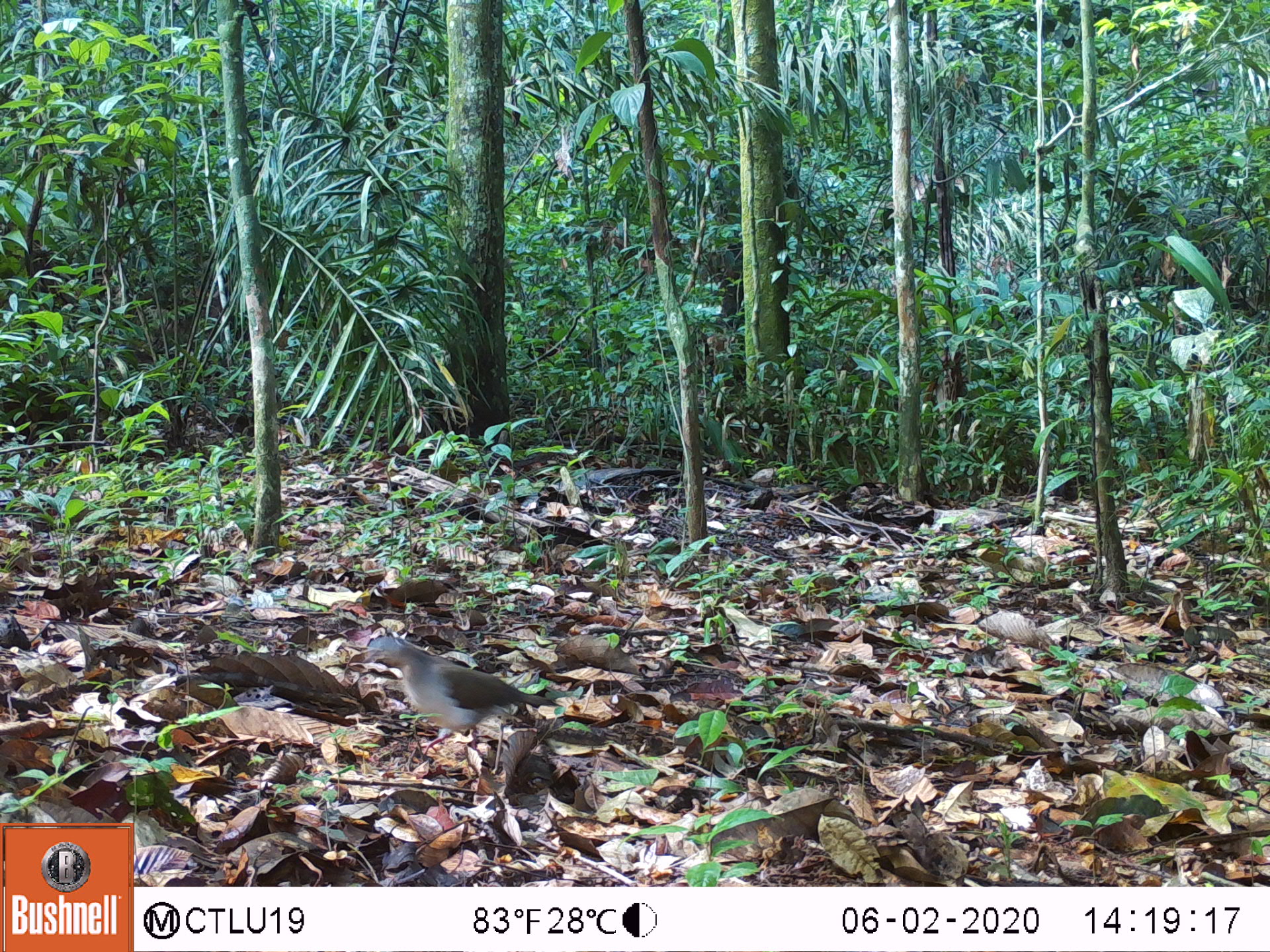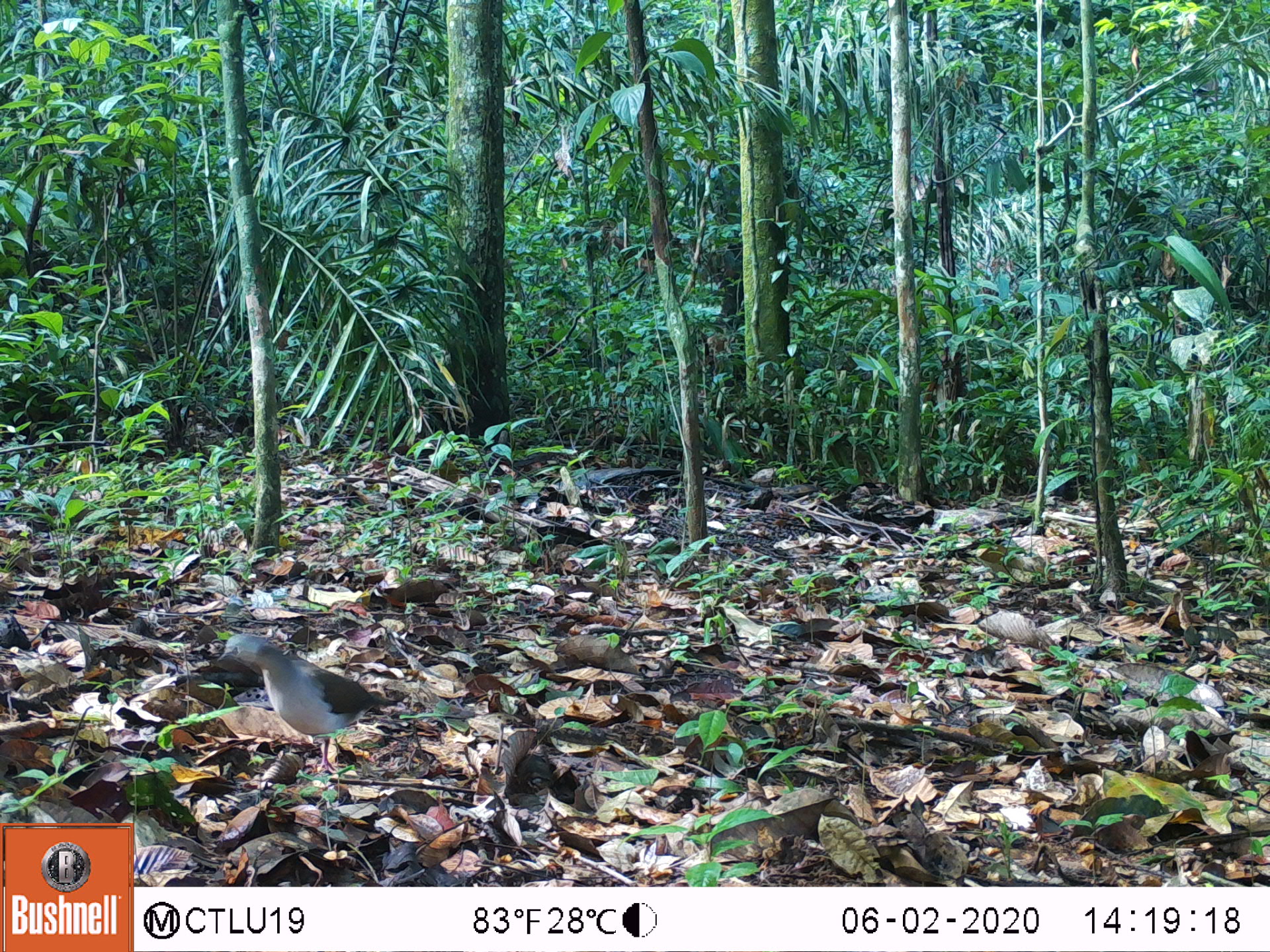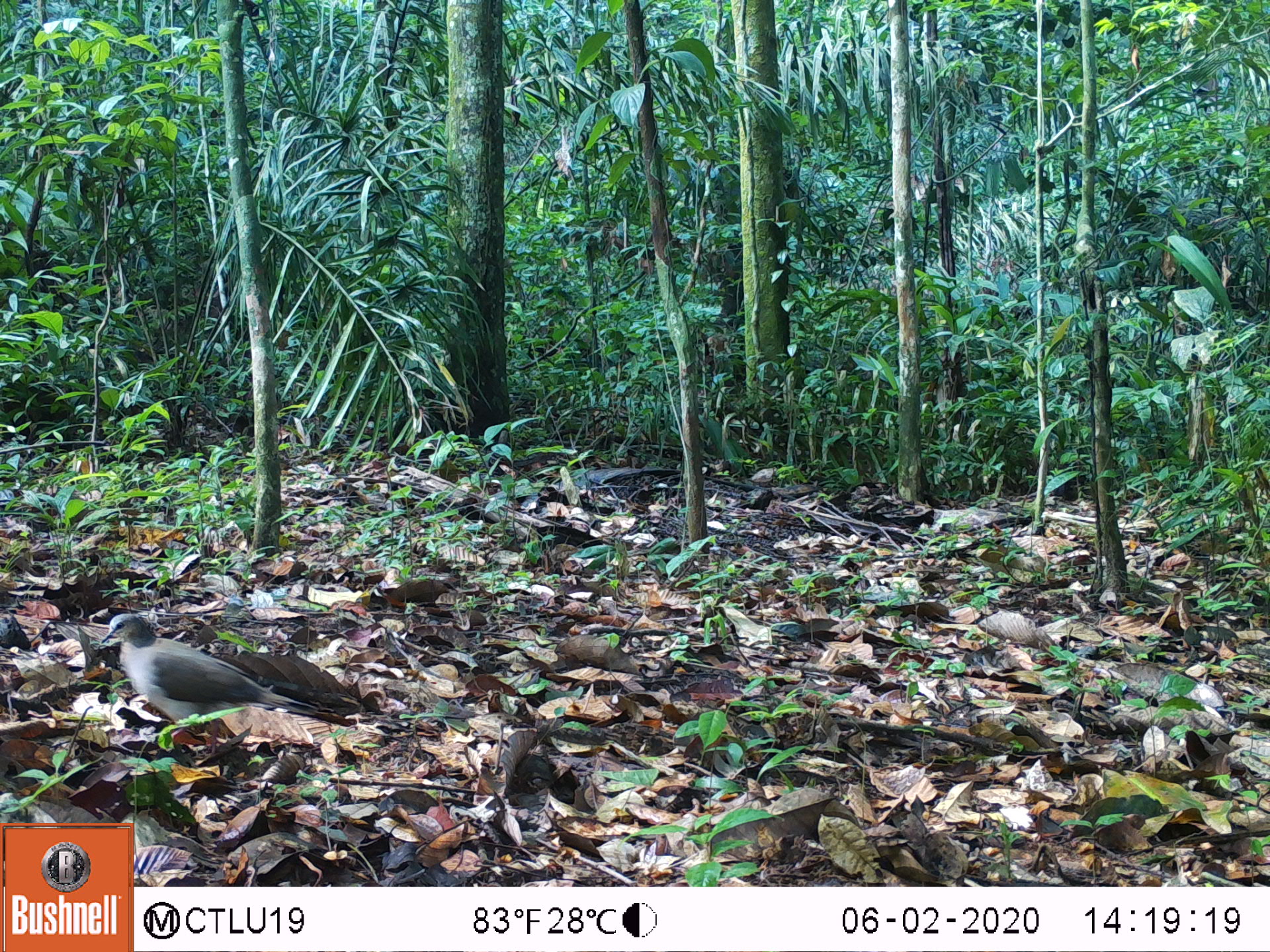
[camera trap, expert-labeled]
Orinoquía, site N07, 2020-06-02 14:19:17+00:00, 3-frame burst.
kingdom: Animalia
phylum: Chordata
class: Aves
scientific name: Aves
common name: bird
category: unknown bird